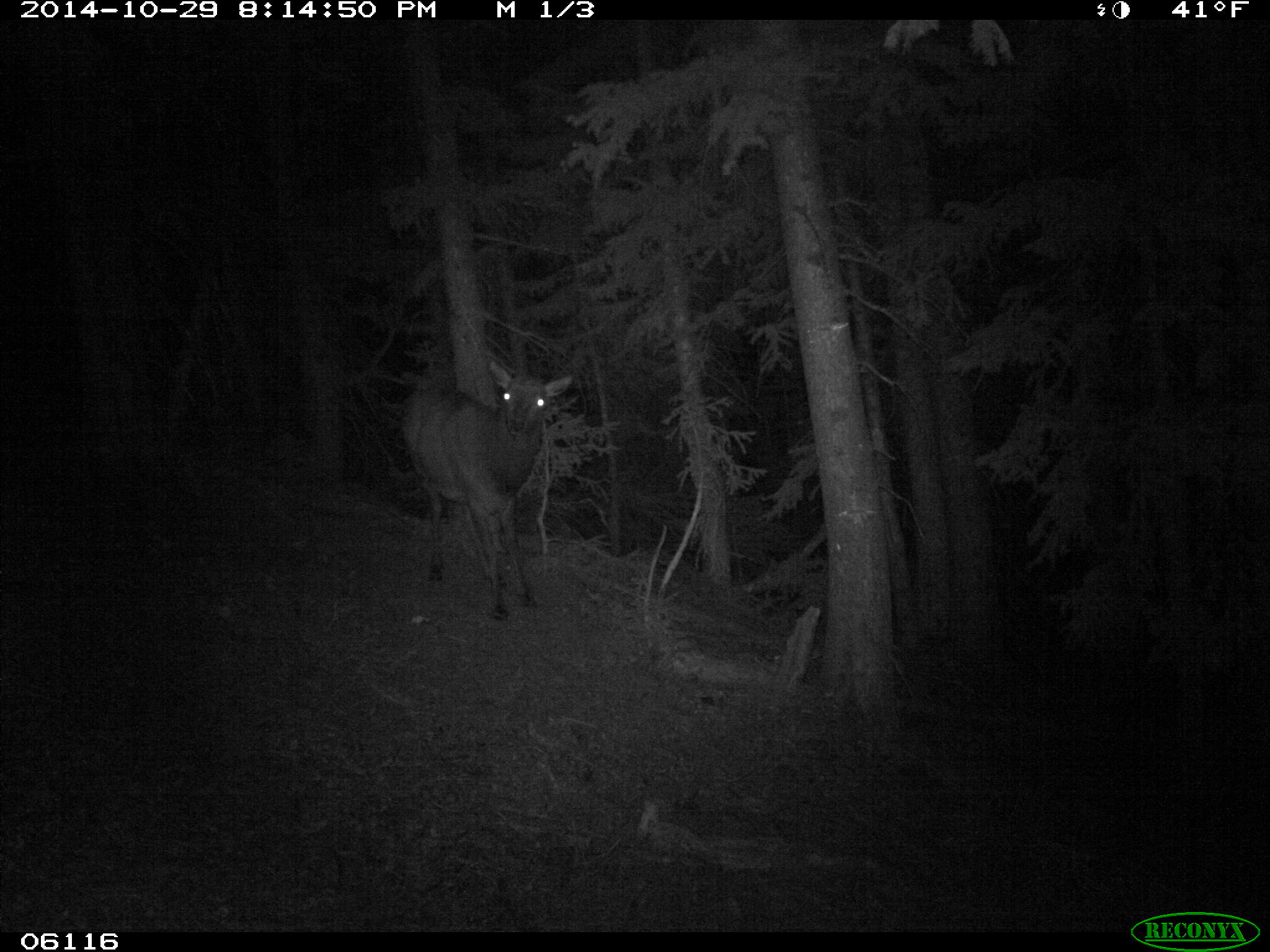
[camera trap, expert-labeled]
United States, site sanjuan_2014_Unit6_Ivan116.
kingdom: Animalia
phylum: Chordata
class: Mammalia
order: Artiodactyla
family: Cervidae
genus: Cervus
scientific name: Cervus elaphus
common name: red deer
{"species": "Cervus elaphus (red deer)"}